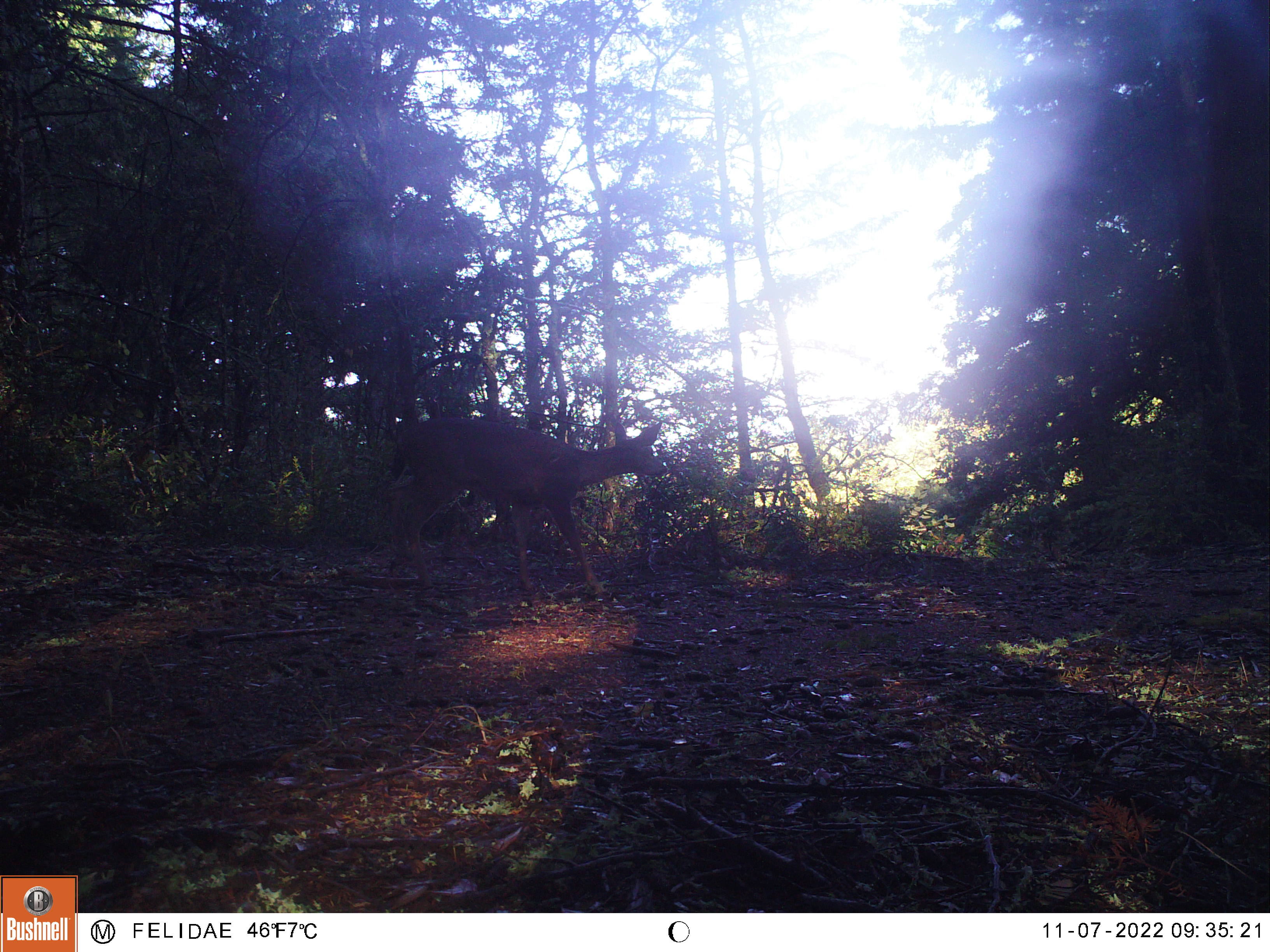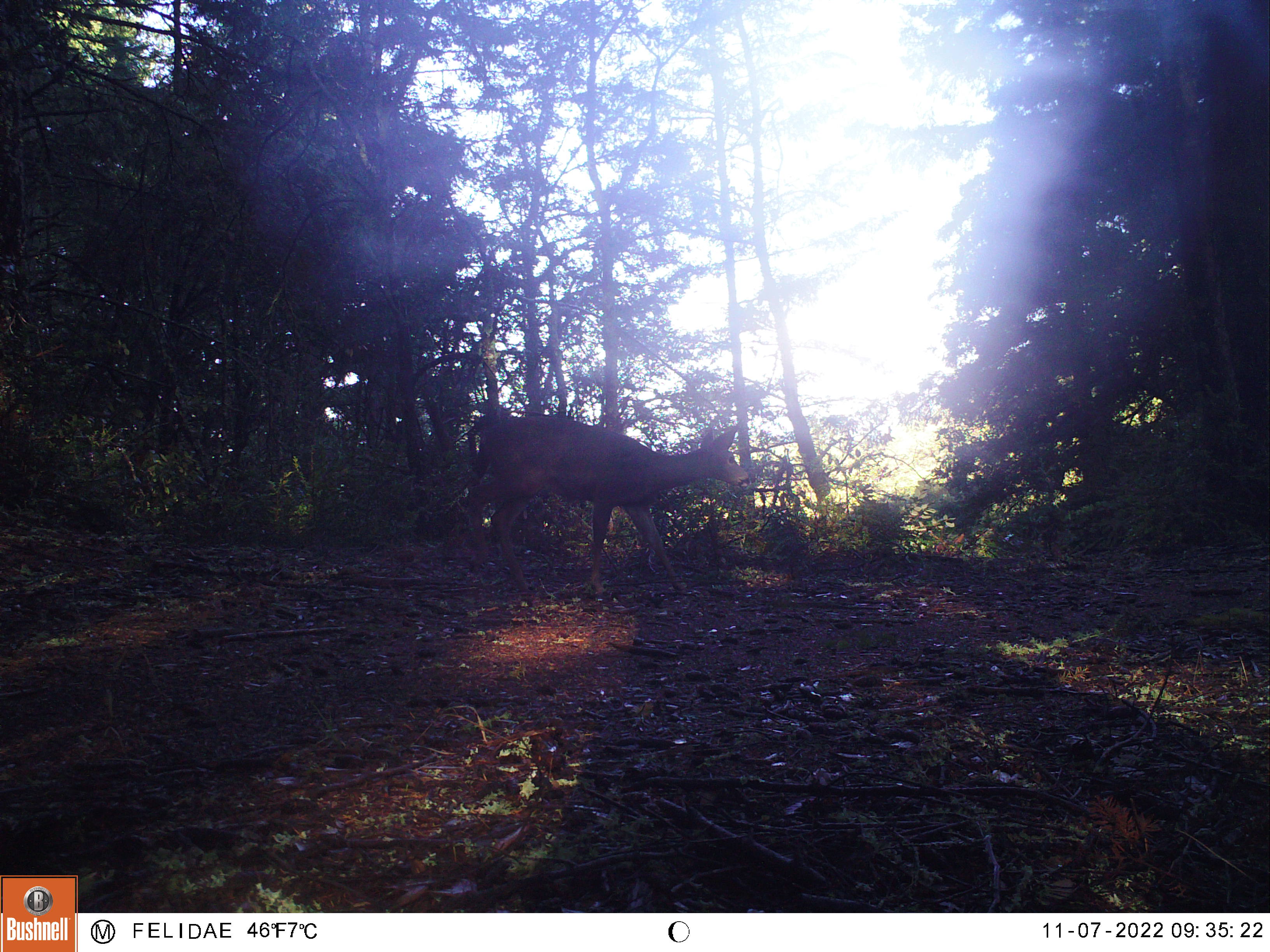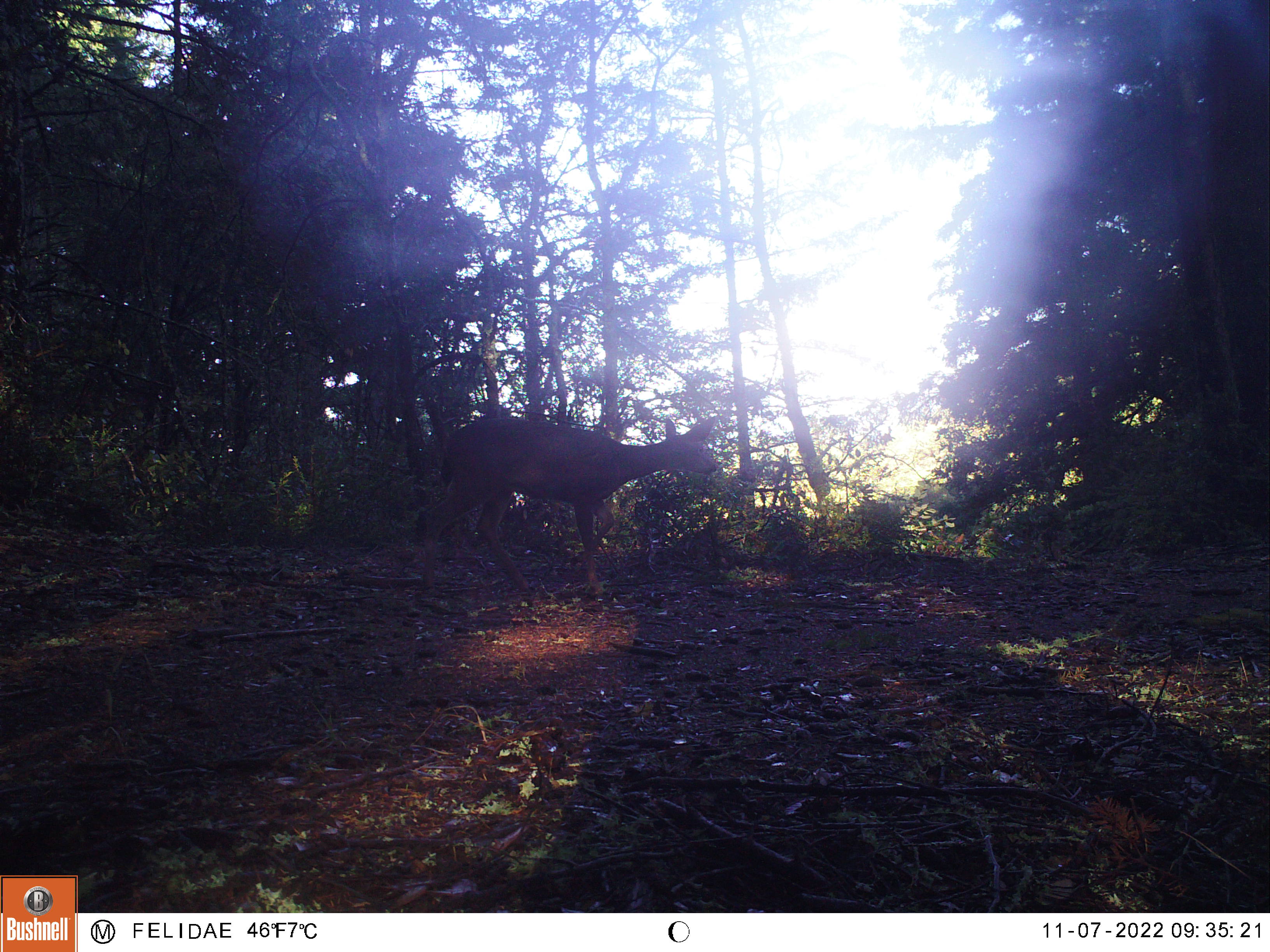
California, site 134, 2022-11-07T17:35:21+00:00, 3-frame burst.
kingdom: Animalia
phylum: Chordata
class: Mammalia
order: Artiodactyla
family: Cervidae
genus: Odocoileus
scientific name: Odocoileus hemionus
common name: mule deer